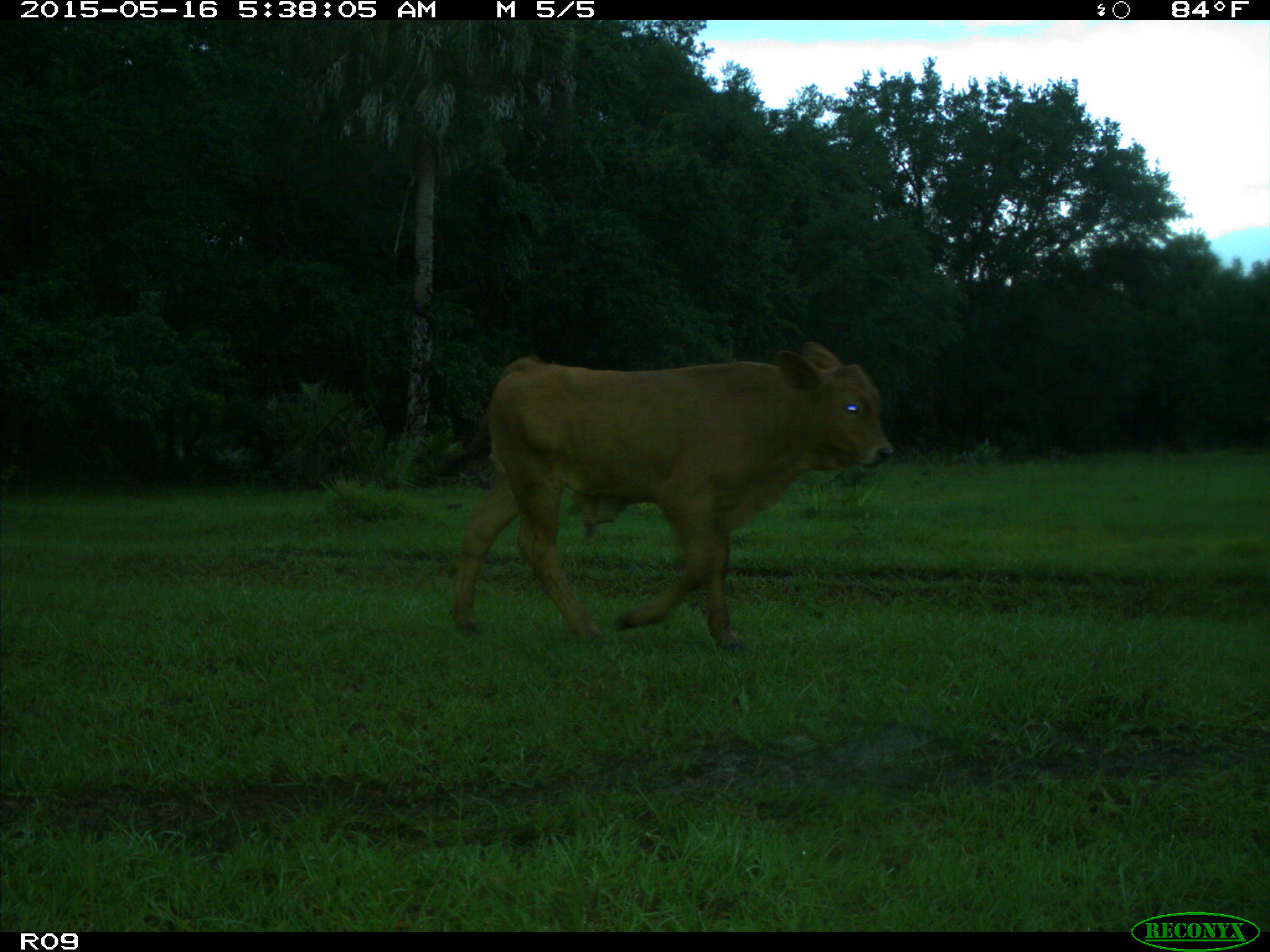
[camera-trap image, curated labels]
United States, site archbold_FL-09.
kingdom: Animalia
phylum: Chordata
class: Mammalia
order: Artiodactyla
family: Bovidae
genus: Bos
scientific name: Bos taurus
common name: domestic cow